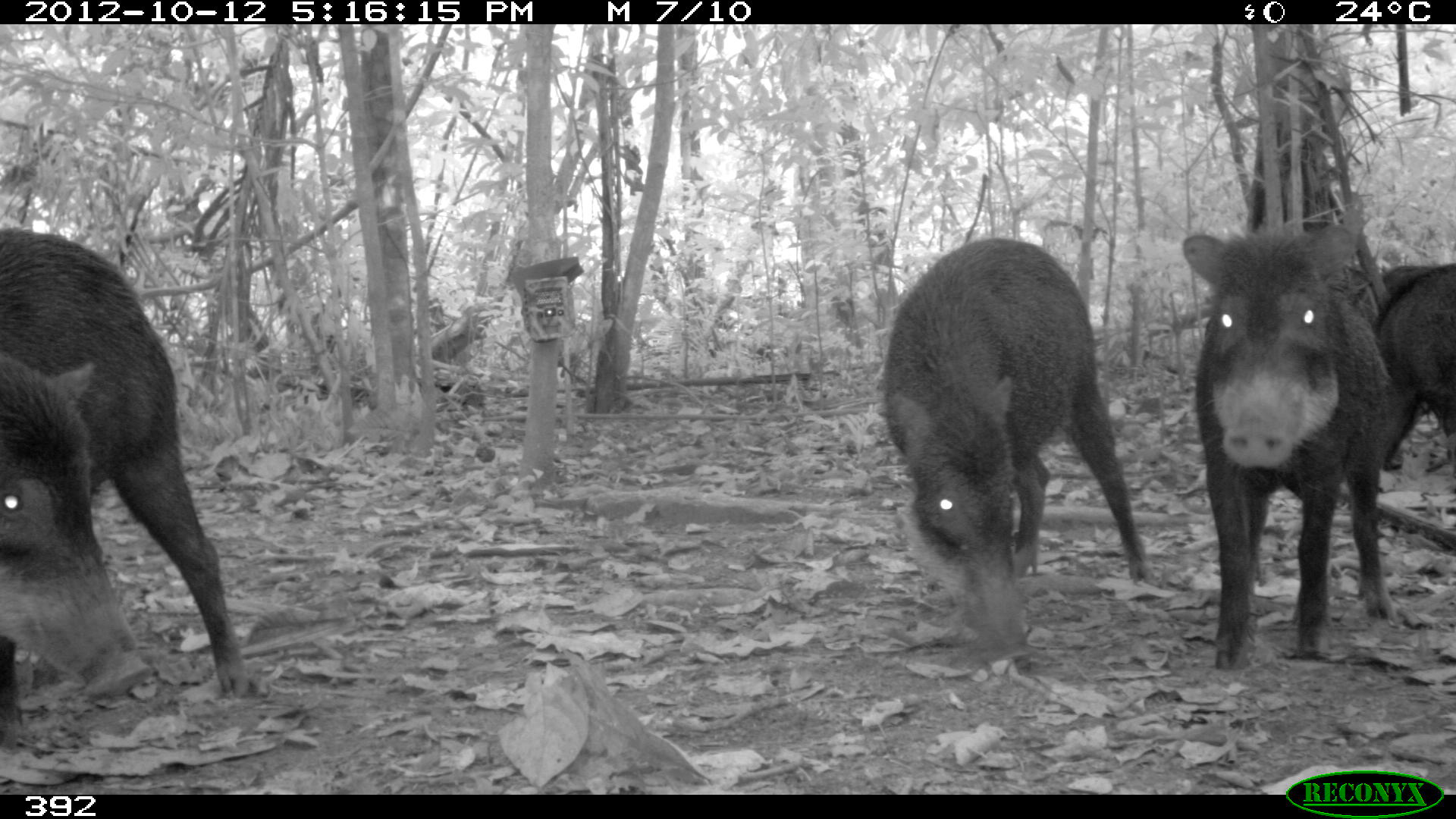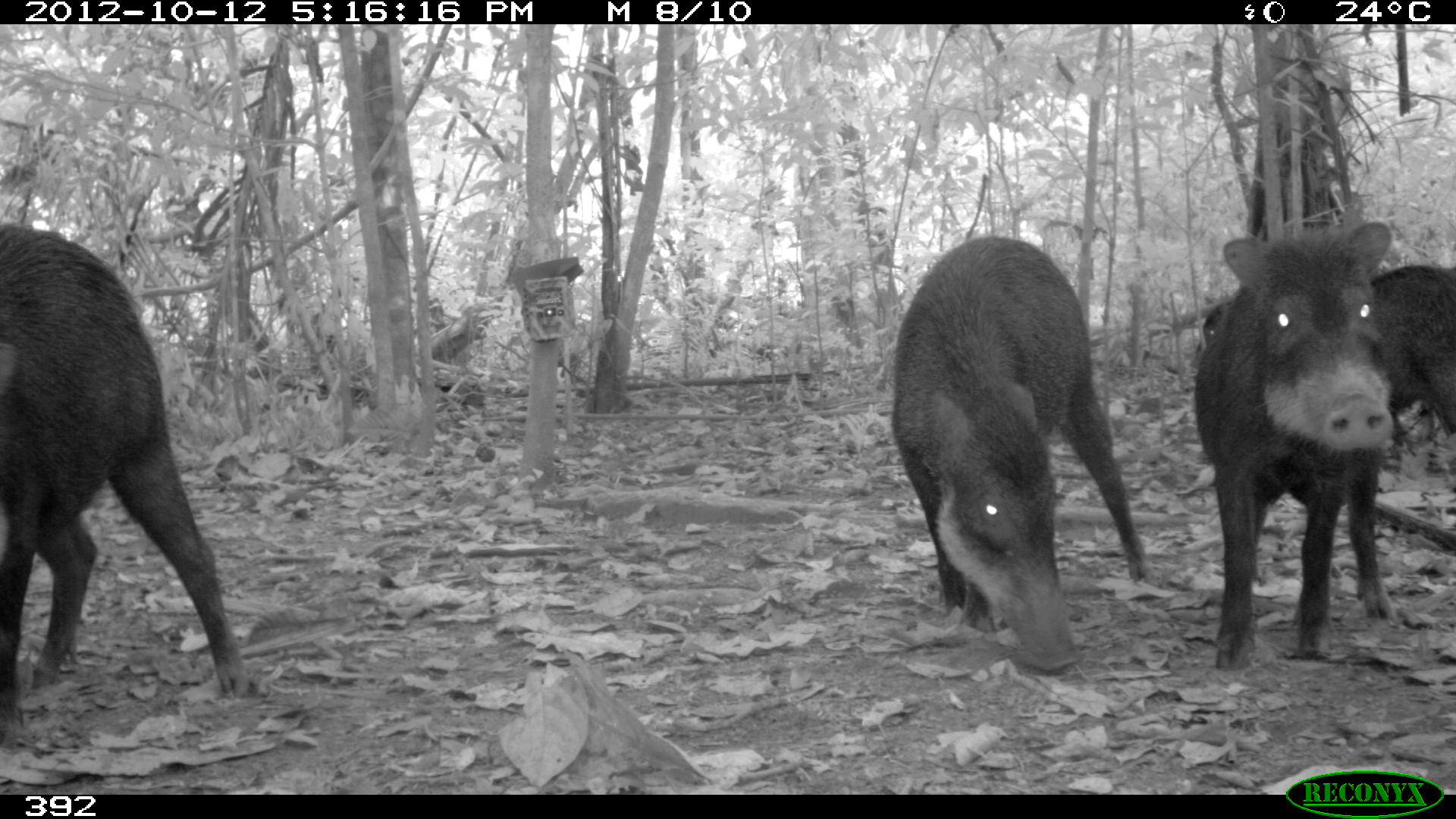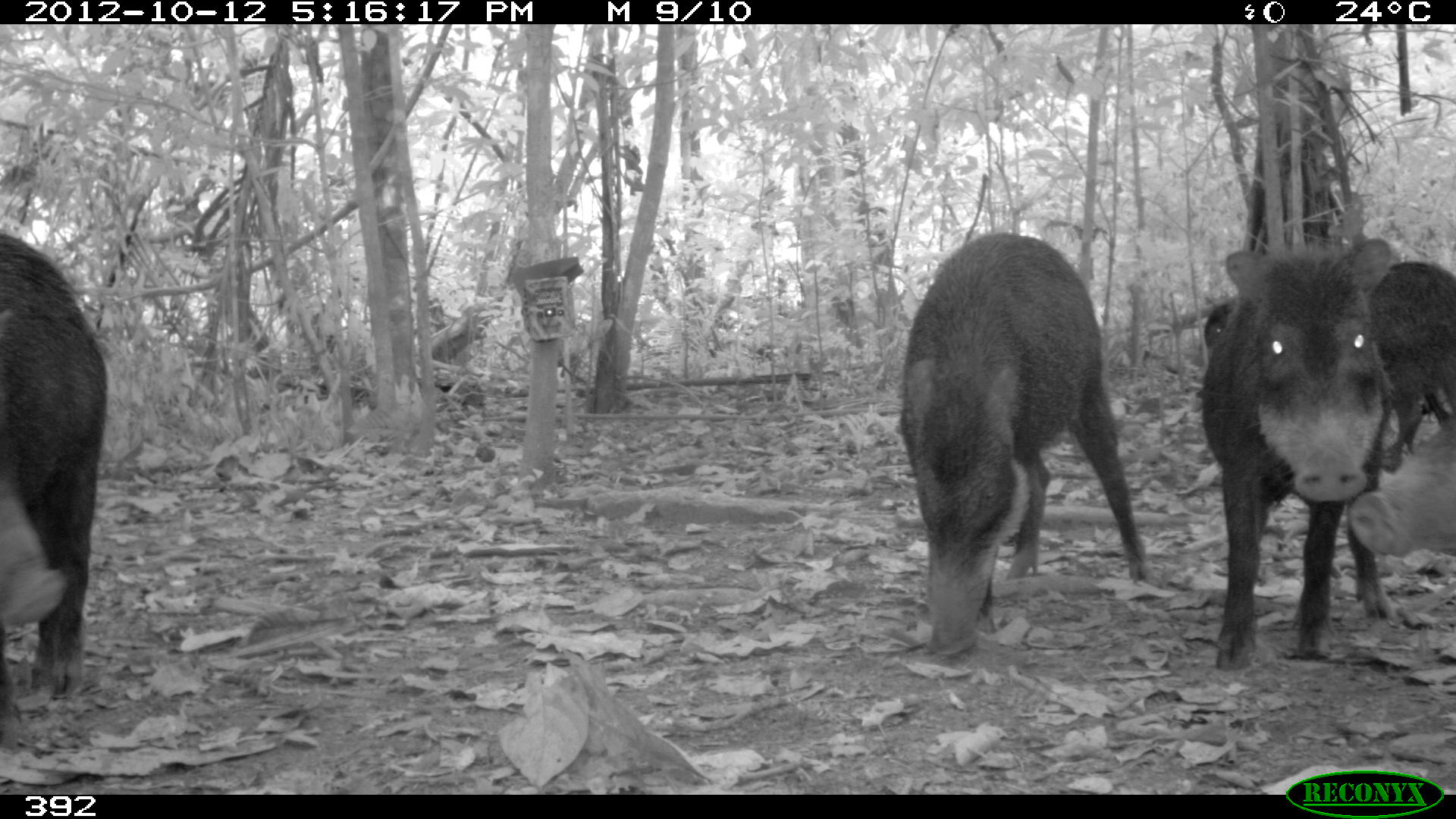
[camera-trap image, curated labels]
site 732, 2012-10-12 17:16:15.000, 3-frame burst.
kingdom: Animalia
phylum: Chordata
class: Mammalia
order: Artiodactyla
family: Tayassuidae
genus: Tayassu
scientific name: Tayassu pecari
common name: white-lipped peccary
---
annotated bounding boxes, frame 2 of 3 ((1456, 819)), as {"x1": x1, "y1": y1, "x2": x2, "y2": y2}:
tayassu pecari: {"x1": 0, "y1": 221, "x2": 248, "y2": 750}; {"x1": 893, "y1": 235, "x2": 1148, "y2": 674}; {"x1": 1191, "y1": 220, "x2": 1392, "y2": 671}; {"x1": 1197, "y1": 263, "x2": 1455, "y2": 443}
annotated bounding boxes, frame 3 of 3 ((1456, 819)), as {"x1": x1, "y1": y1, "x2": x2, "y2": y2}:
tayassu pecari: {"x1": 897, "y1": 231, "x2": 1148, "y2": 652}; {"x1": 1200, "y1": 235, "x2": 1393, "y2": 668}; {"x1": 0, "y1": 233, "x2": 106, "y2": 753}; {"x1": 1203, "y1": 259, "x2": 1454, "y2": 470}; {"x1": 1351, "y1": 415, "x2": 1452, "y2": 562}